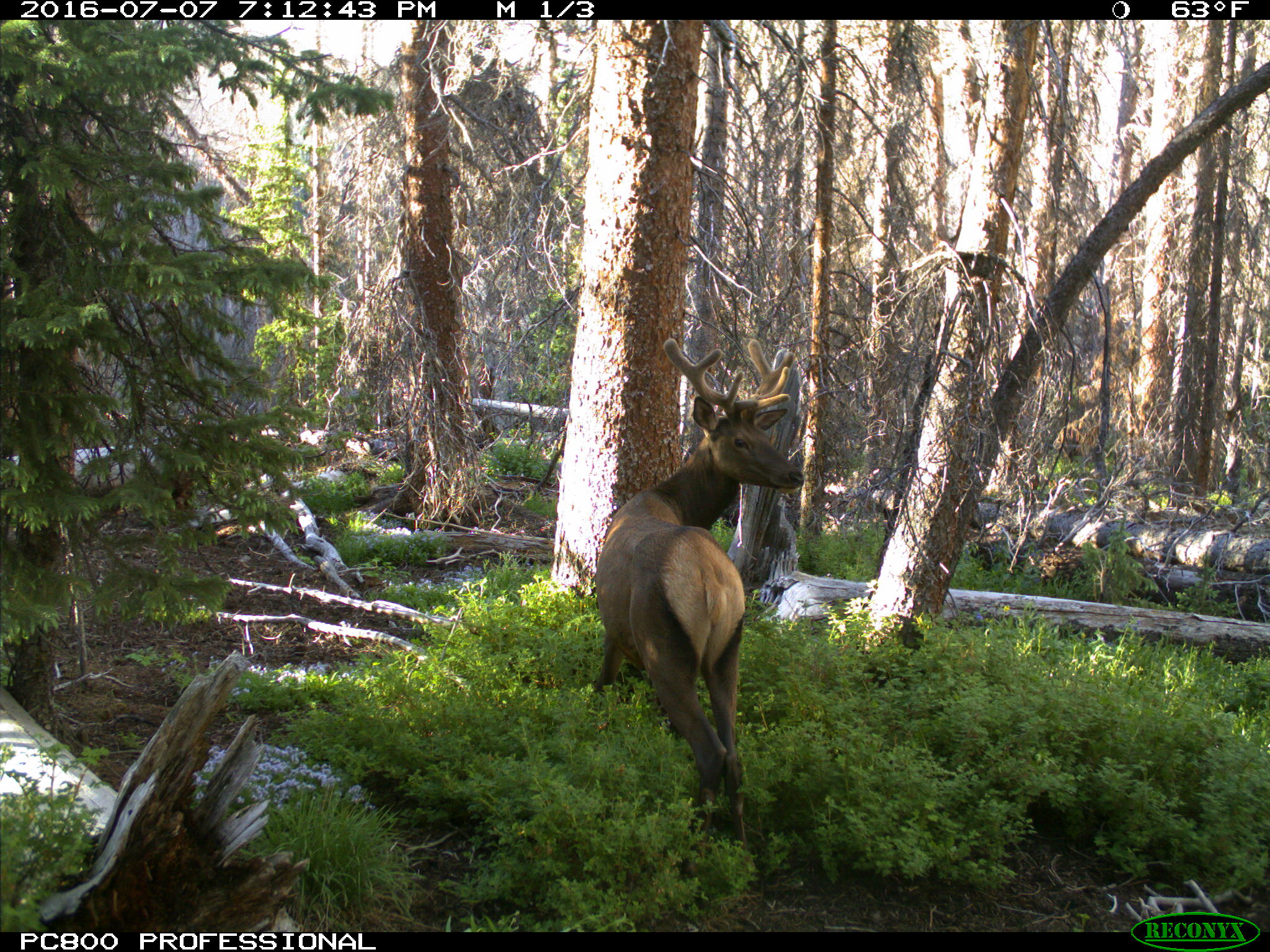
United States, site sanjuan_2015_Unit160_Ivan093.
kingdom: Animalia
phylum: Chordata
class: Mammalia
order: Artiodactyla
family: Cervidae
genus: Cervus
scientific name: Cervus elaphus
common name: red deer